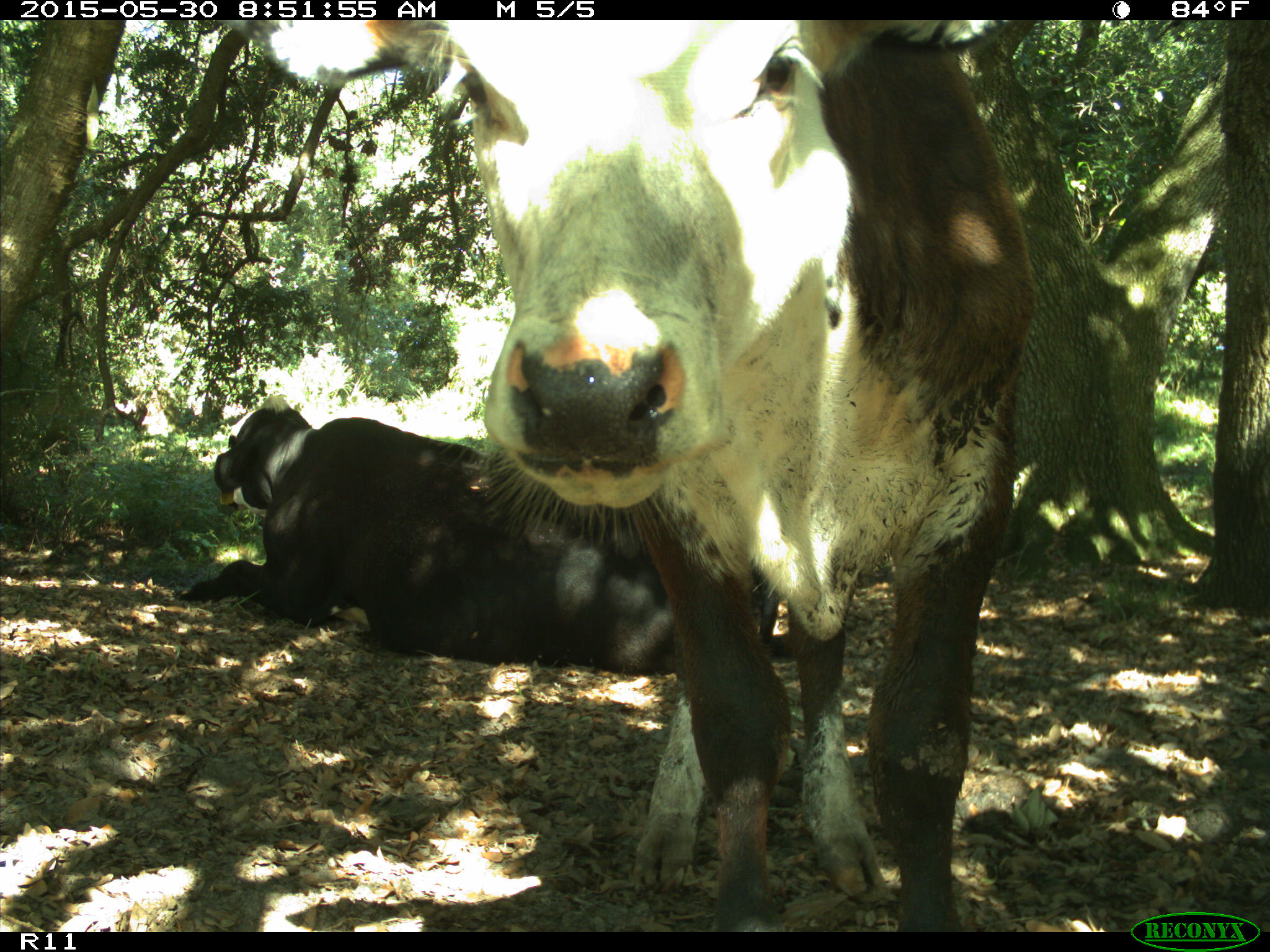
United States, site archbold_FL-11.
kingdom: Animalia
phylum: Chordata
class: Mammalia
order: Artiodactyla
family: Bovidae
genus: Bos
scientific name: Bos taurus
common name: domestic cow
Bos taurus (domestic cow).